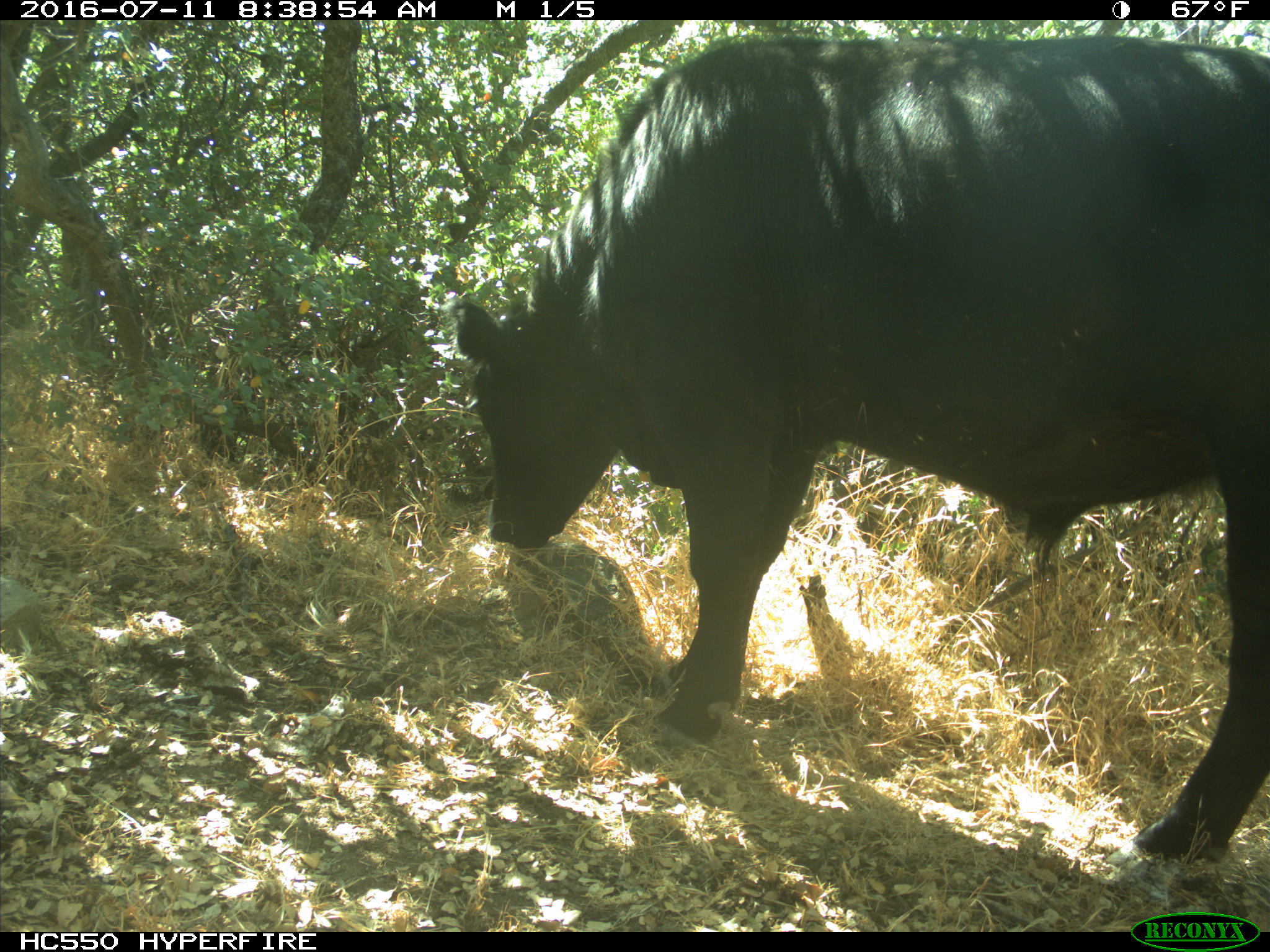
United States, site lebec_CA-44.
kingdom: Animalia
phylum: Chordata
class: Mammalia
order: Artiodactyla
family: Bovidae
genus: Bos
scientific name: Bos taurus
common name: domestic cow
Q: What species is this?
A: Bos taurus (domestic cow).